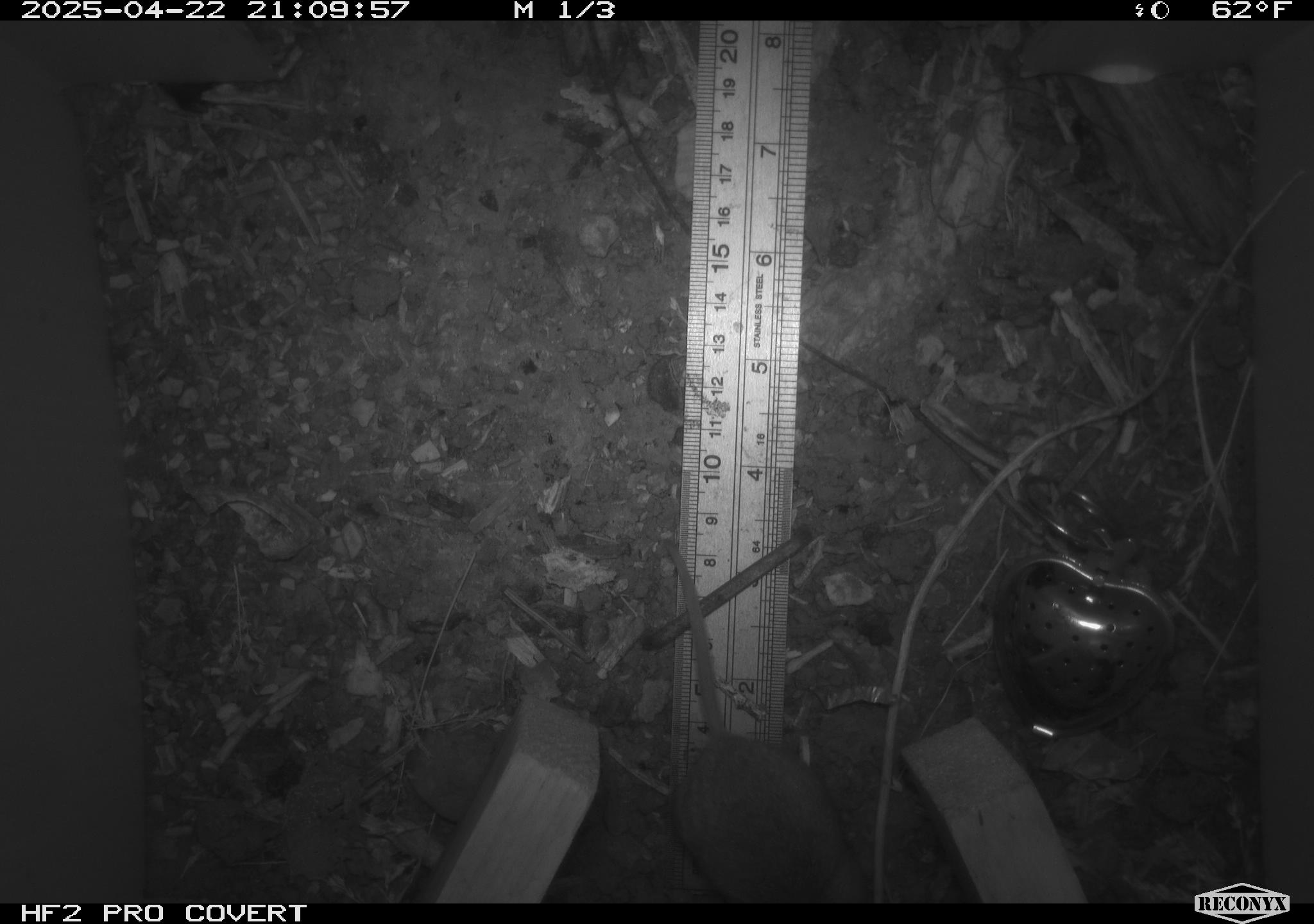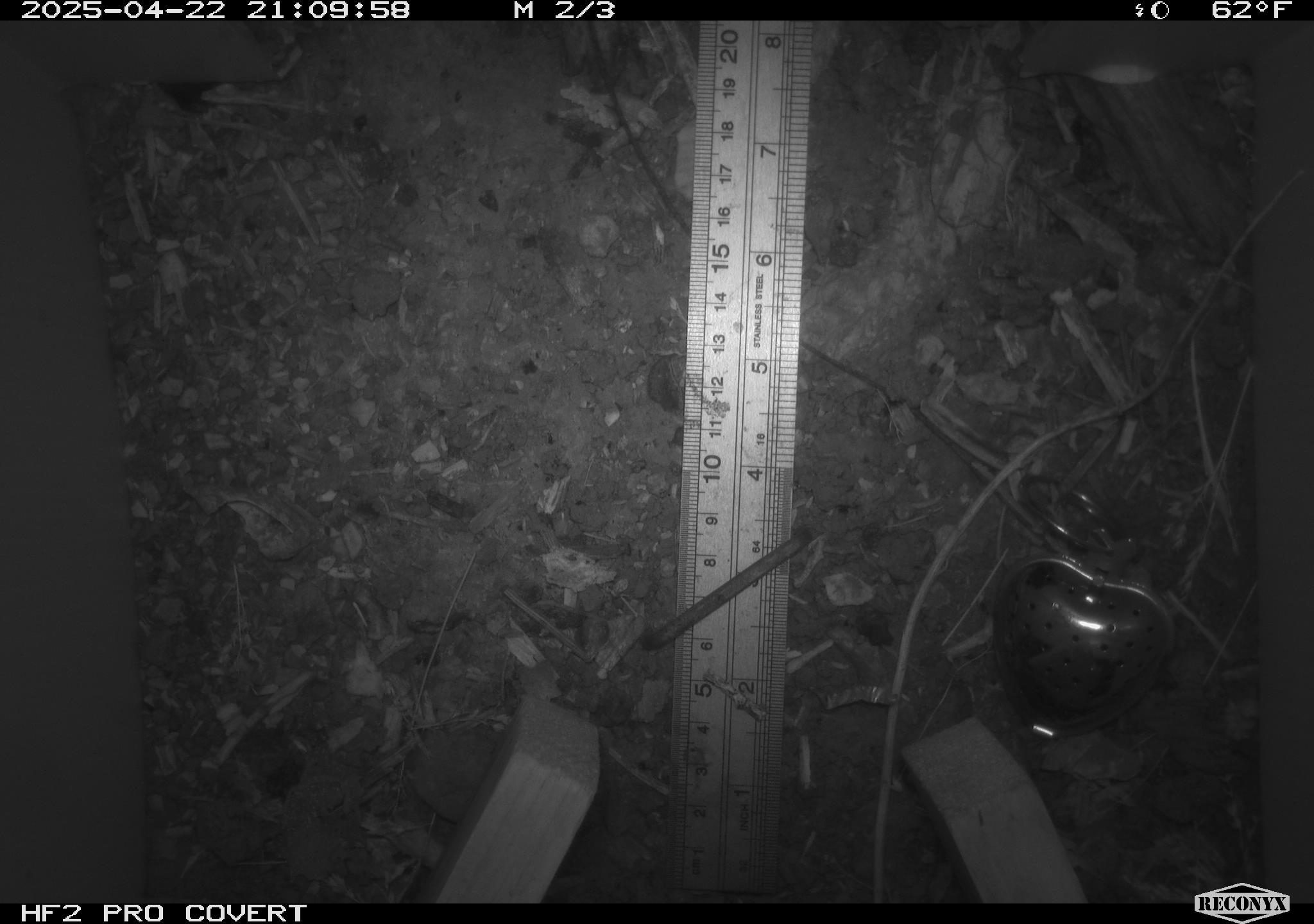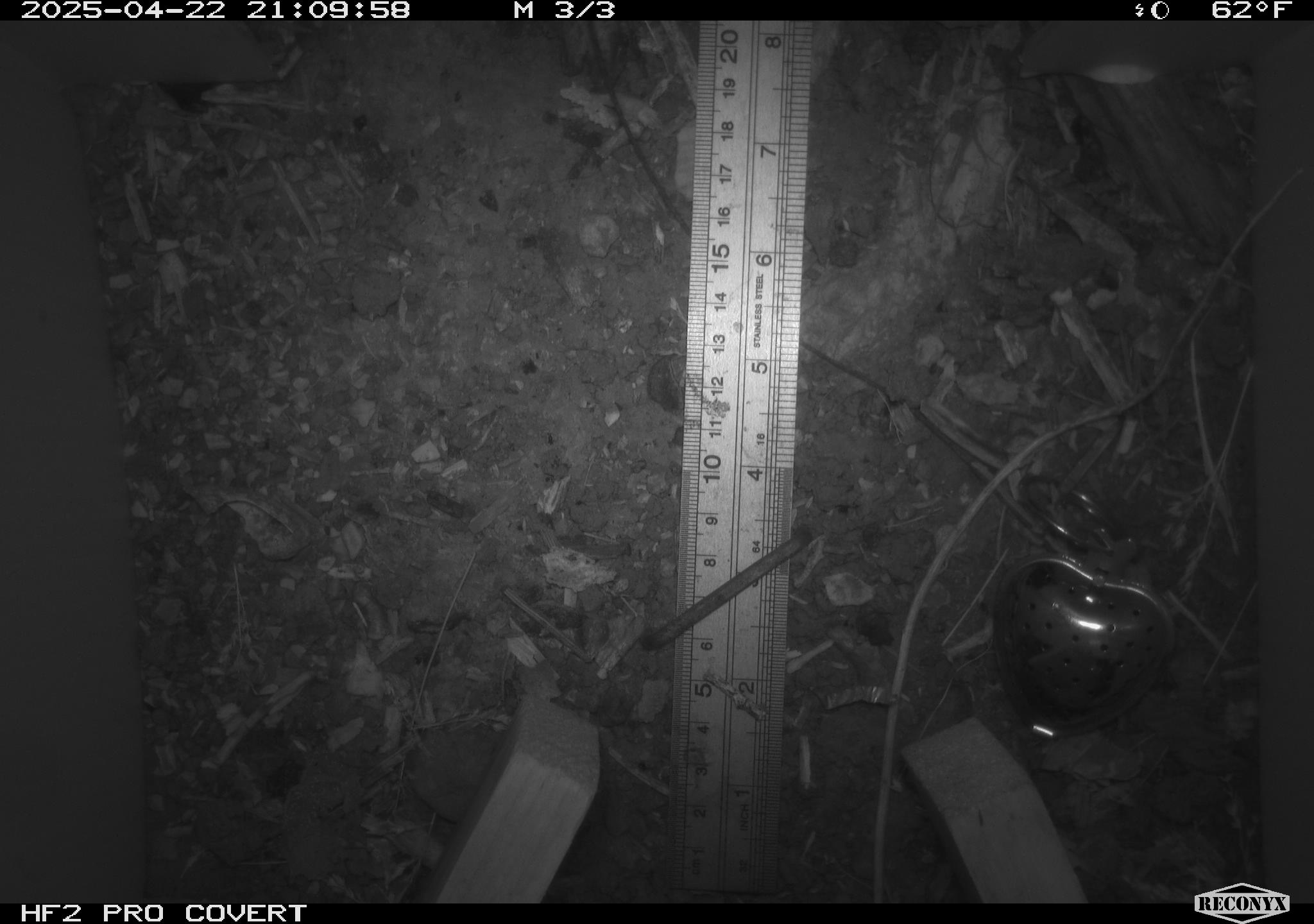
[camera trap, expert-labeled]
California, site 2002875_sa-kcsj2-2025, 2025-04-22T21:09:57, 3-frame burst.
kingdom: Animalia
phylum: Chordata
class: Mammalia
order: Rodentia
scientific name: Rodentia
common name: rodent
Rodent (Rodentia).